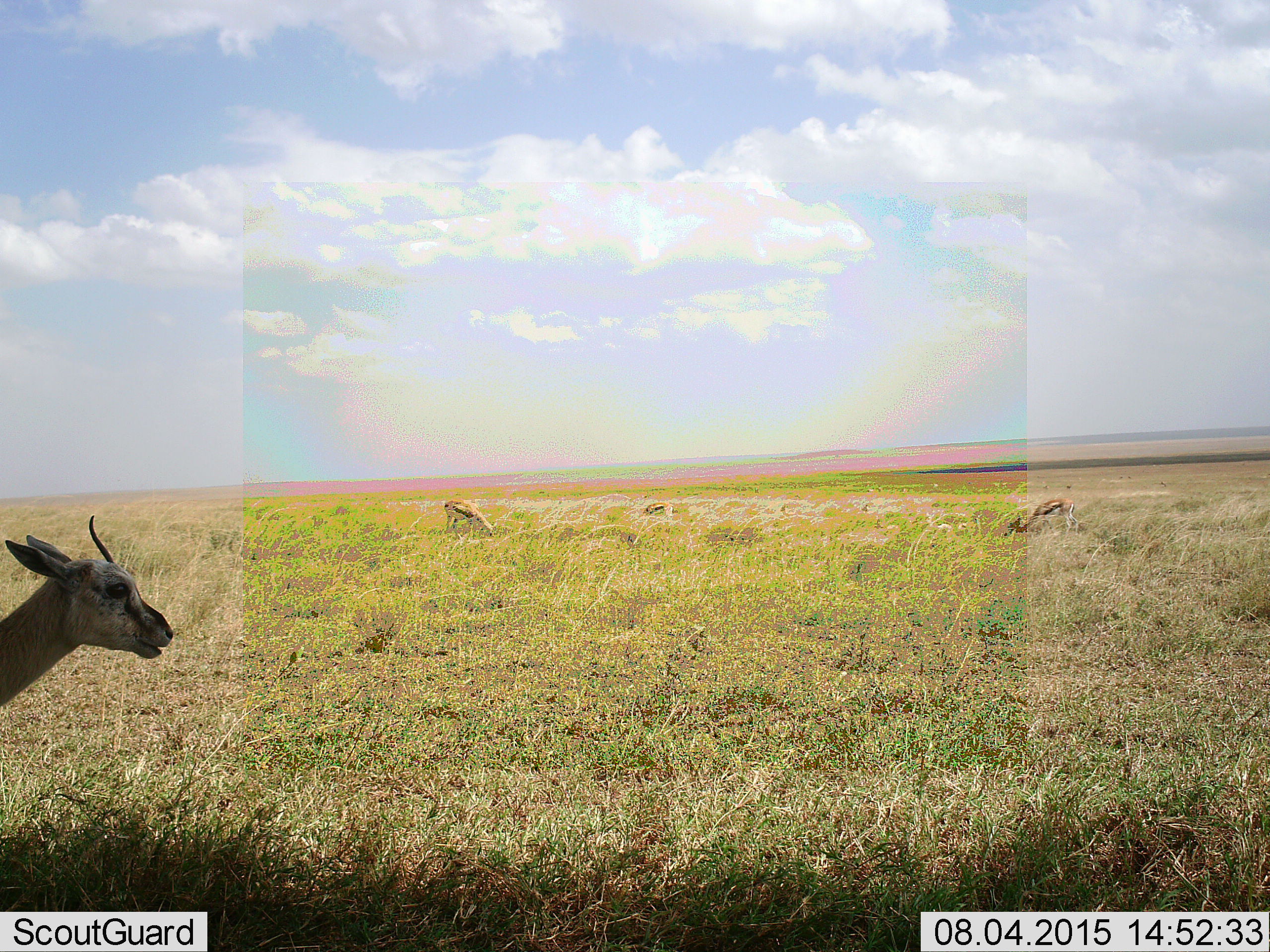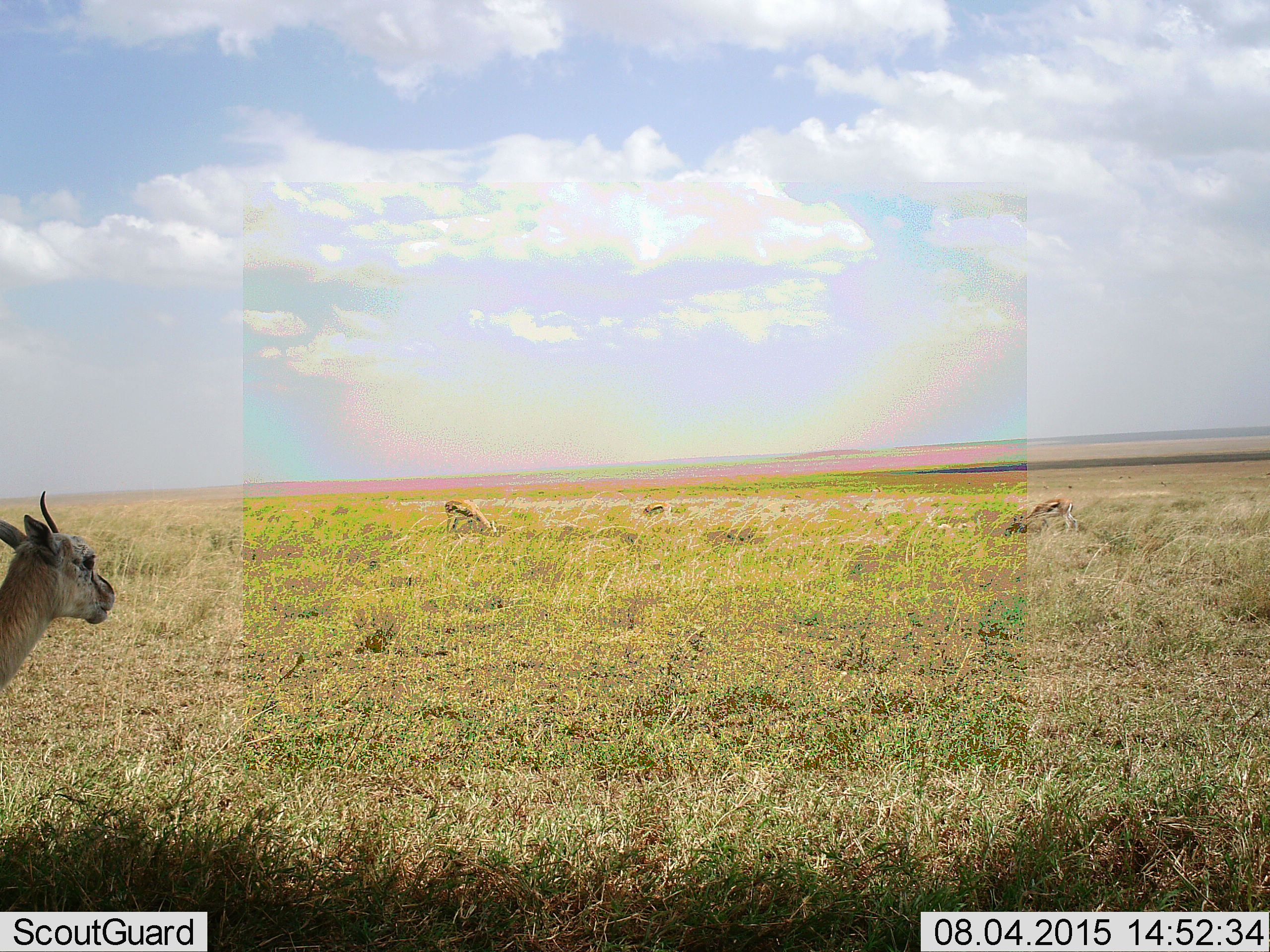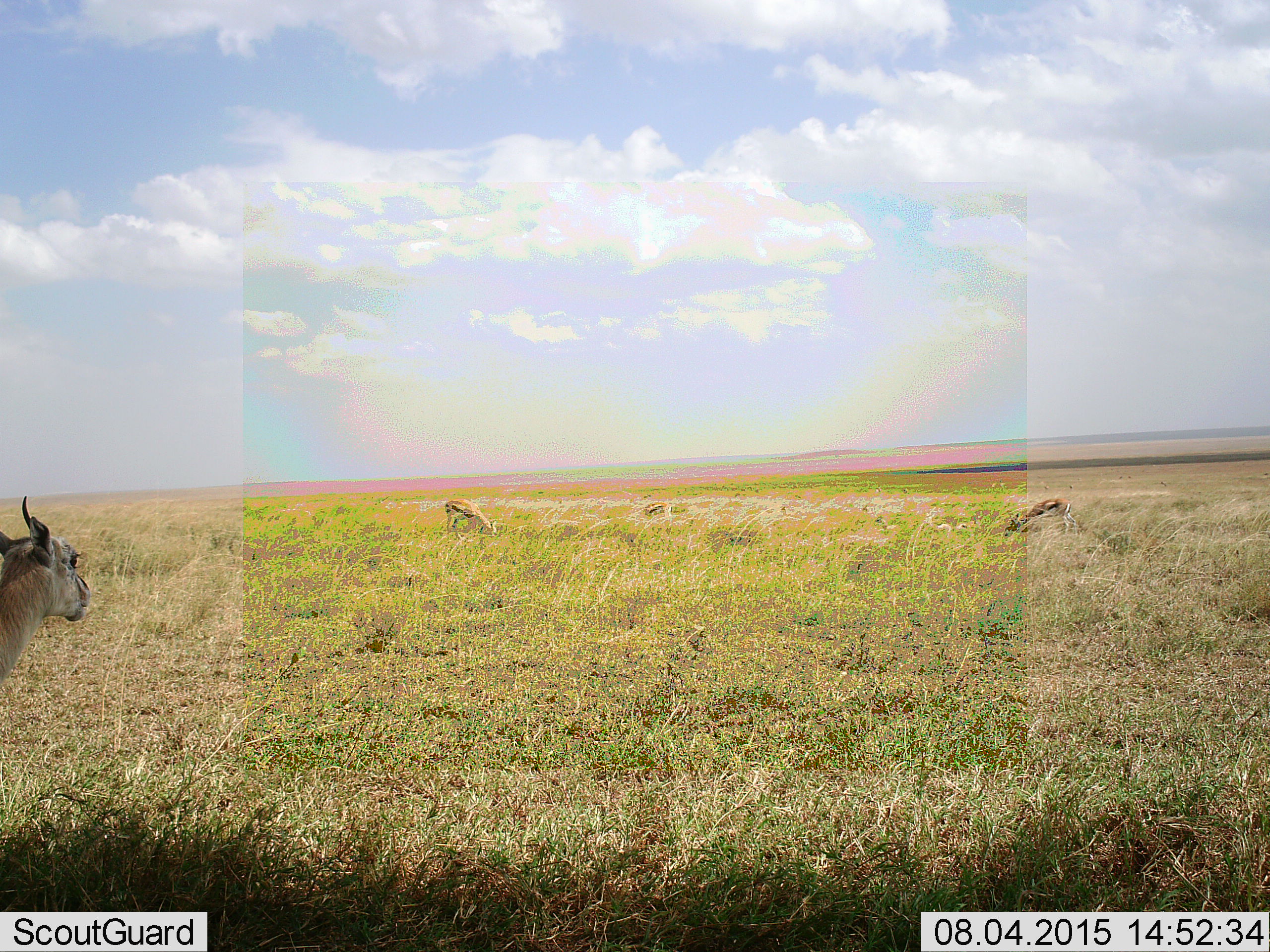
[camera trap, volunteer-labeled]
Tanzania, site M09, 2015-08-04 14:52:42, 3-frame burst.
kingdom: Animalia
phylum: Chordata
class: Mammalia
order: Artiodactyla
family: Bovidae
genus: Eudorcas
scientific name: Eudorcas thomsonii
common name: thomson's gazelle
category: gazellethomsons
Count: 4.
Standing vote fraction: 86%.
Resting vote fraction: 0%.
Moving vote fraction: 43%.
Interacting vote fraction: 0%.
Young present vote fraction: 0%.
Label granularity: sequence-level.